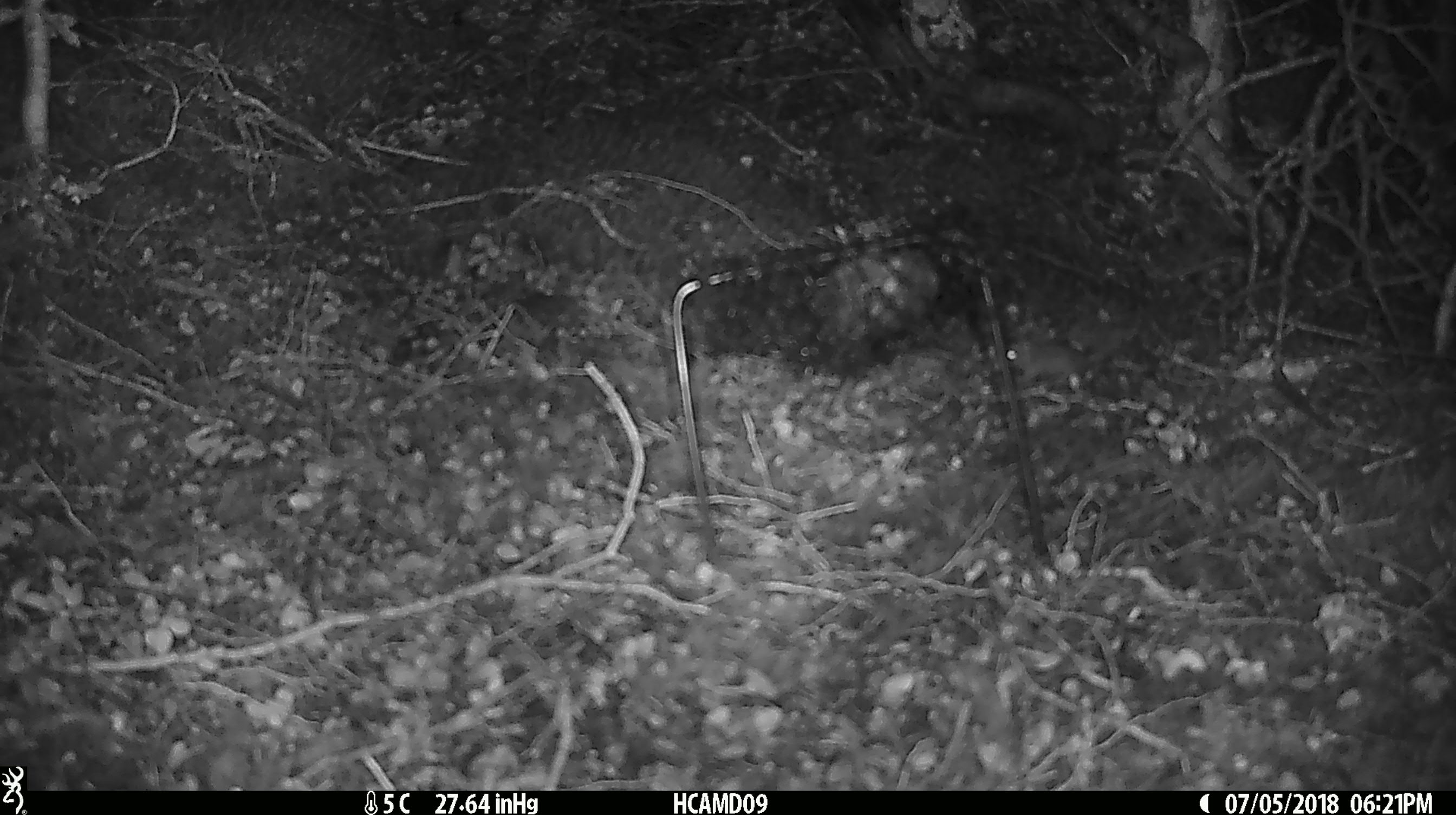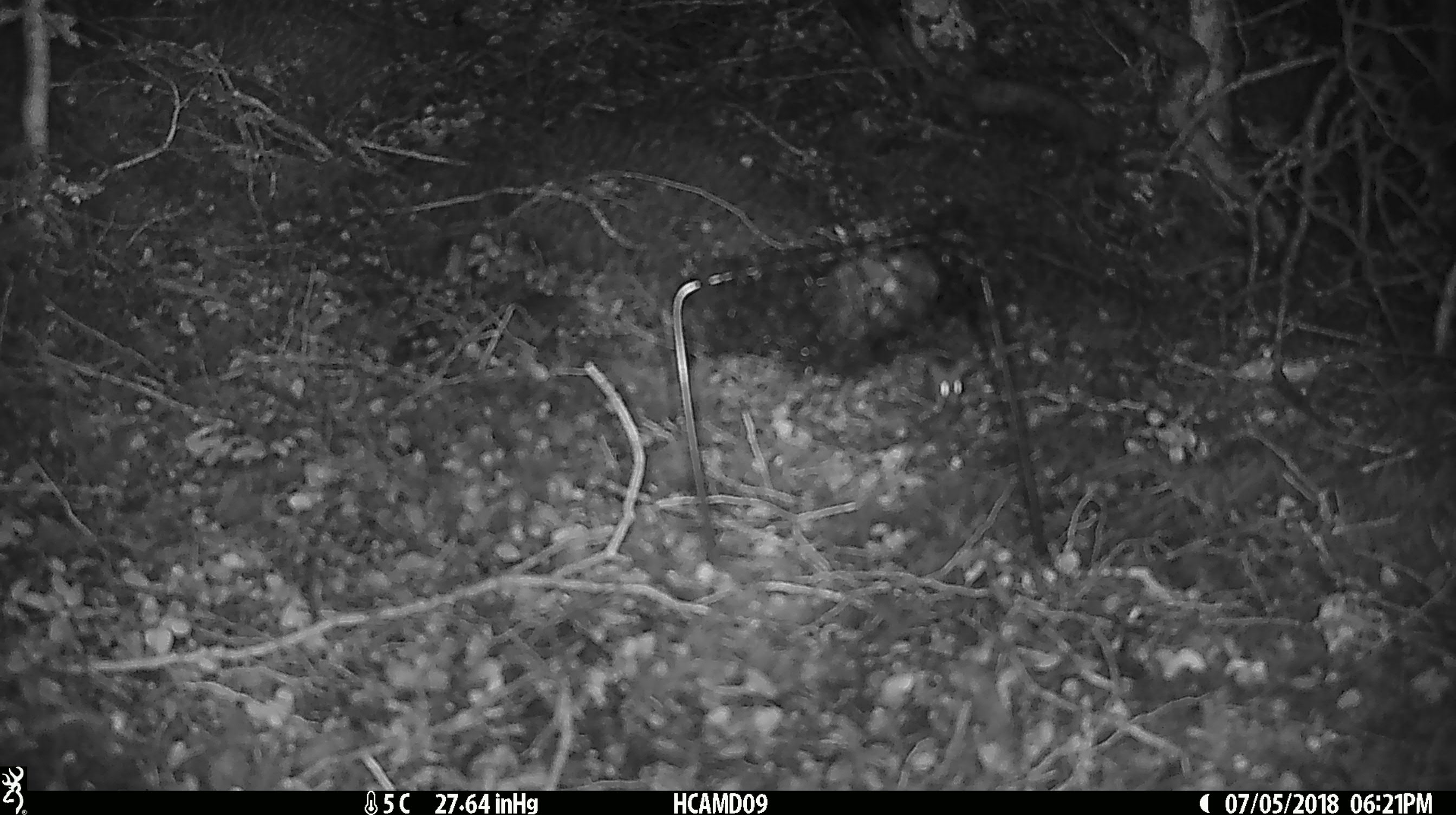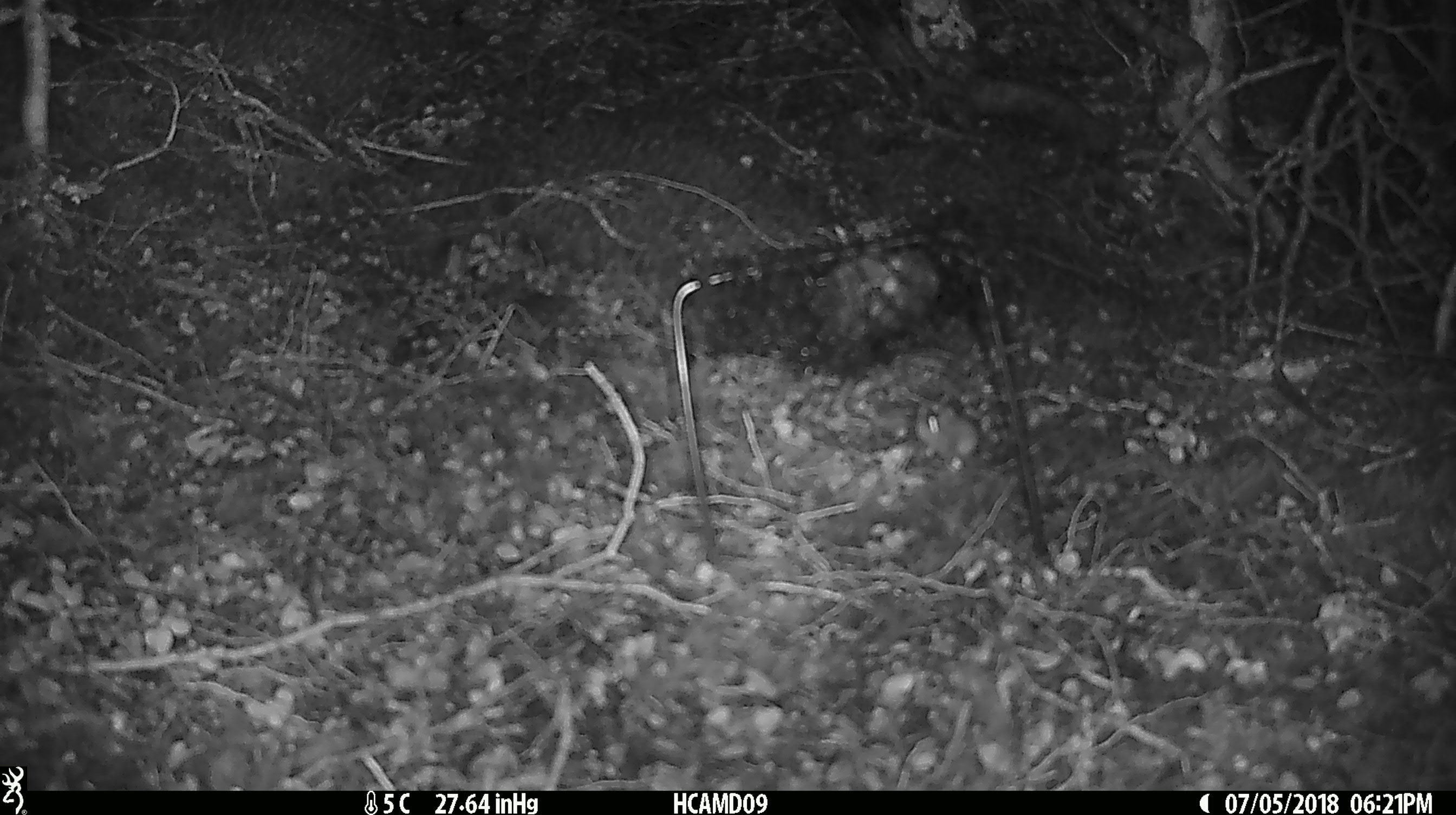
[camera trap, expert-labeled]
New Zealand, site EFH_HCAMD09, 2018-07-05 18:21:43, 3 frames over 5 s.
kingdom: Animalia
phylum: Chordata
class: Mammalia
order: Rodentia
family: Muridae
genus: Mus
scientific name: Mus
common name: mouse